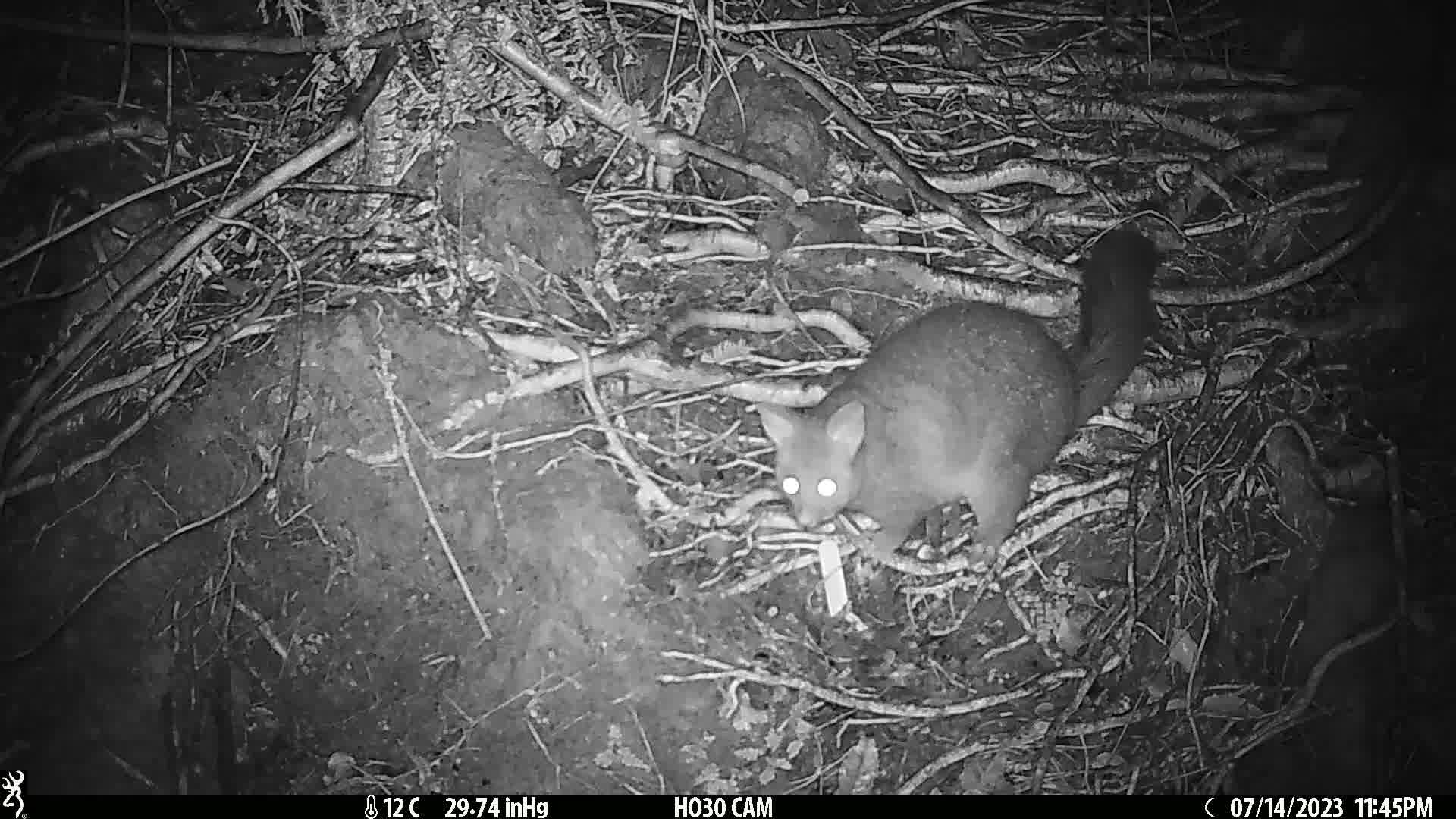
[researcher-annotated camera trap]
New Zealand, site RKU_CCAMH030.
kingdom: Animalia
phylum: Chordata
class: Mammalia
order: Diprotodontia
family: Phalangeridae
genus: Trichosurus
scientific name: Trichosurus vulpecula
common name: common brushtail possum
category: possum